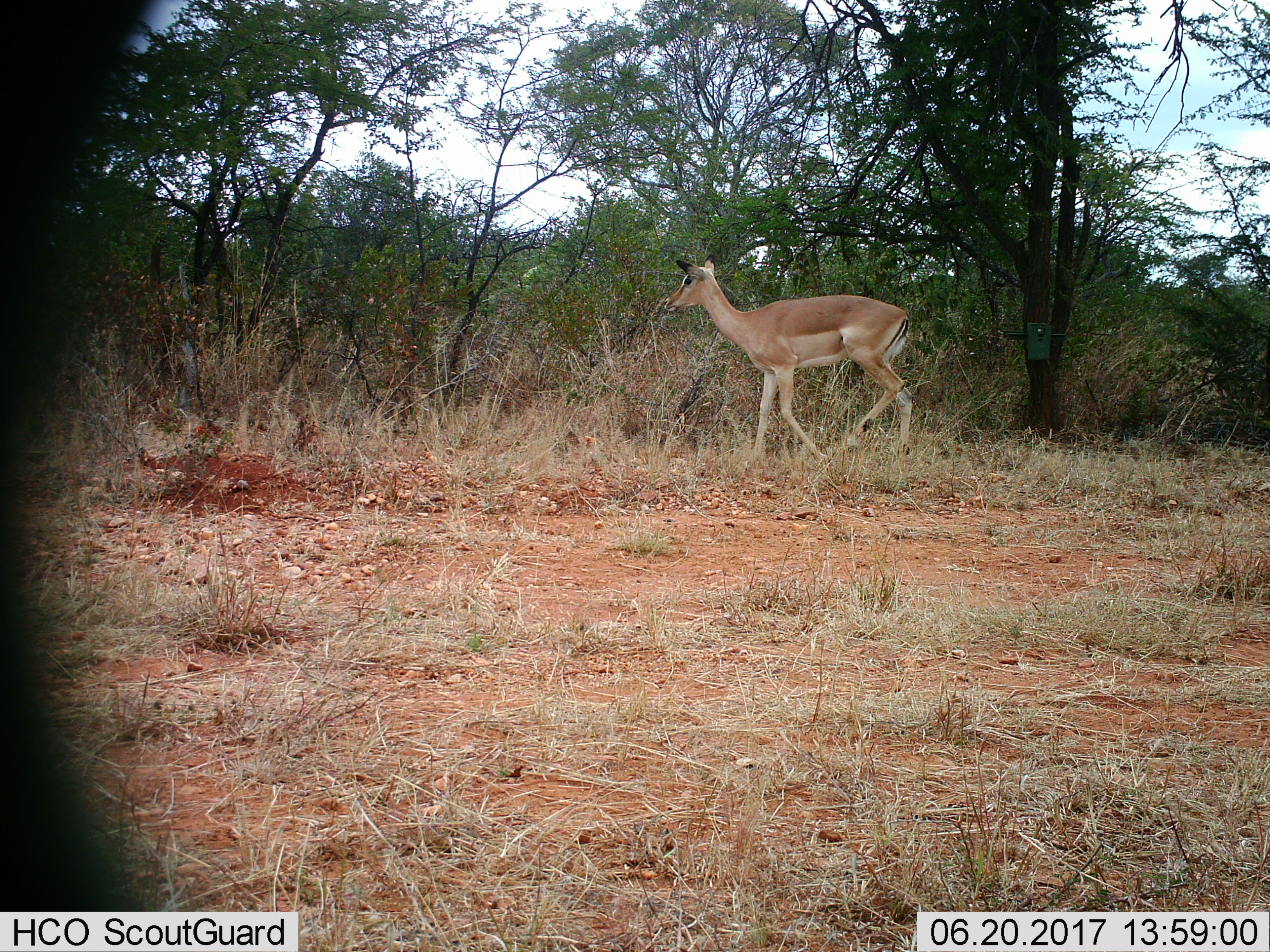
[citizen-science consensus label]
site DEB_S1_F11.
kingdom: Animalia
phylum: Chordata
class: Mammalia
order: Artiodactyla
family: Bovidae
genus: Aepyceros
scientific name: Aepyceros melampus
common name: impala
Impala (Aepyceros melampus), count 1. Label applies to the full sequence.